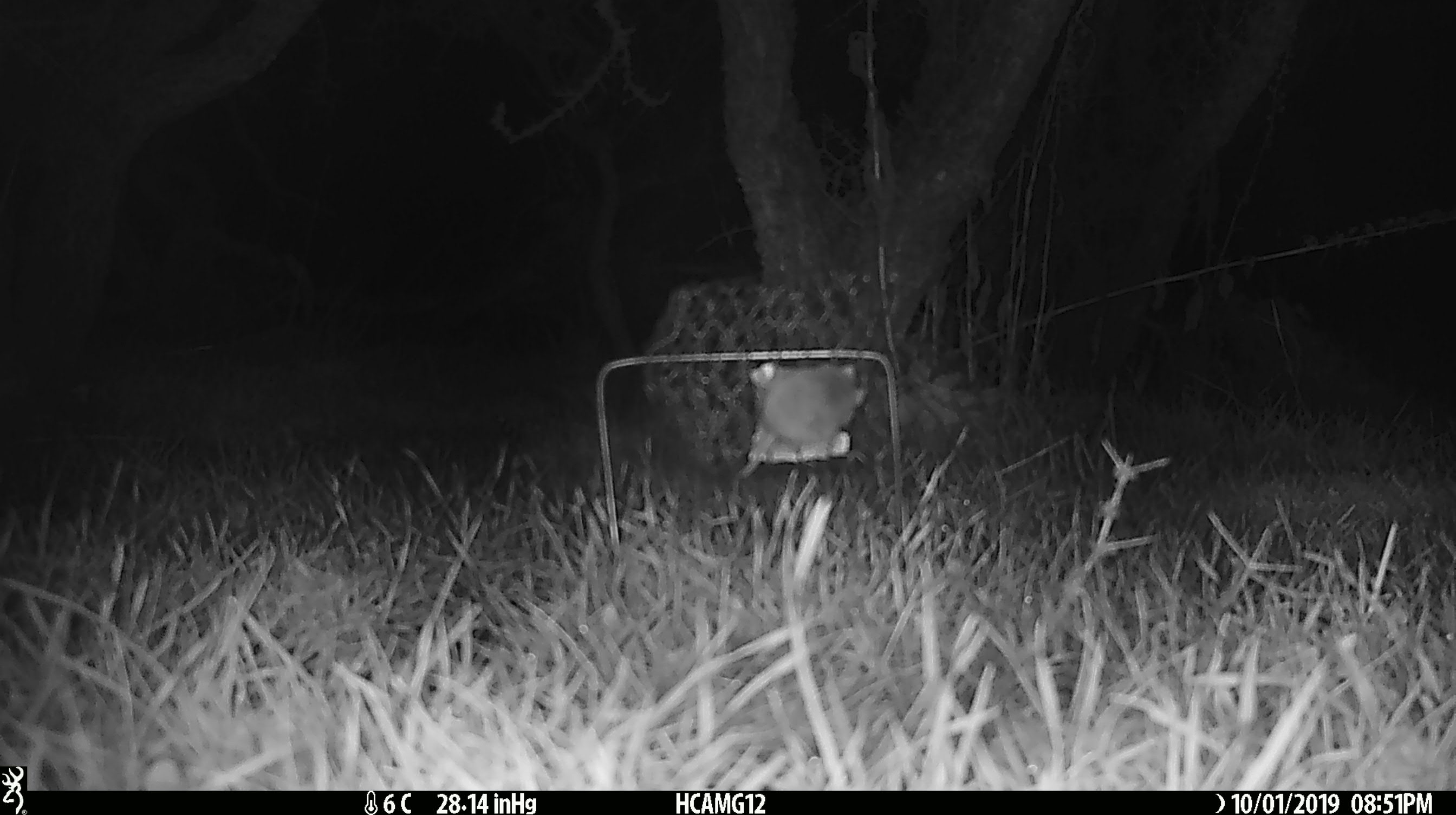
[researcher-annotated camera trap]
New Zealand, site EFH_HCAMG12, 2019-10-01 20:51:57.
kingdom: Animalia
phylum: Chordata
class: Mammalia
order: Rodentia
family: Muridae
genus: Mus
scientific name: Mus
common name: mouse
Mouse (Mus).